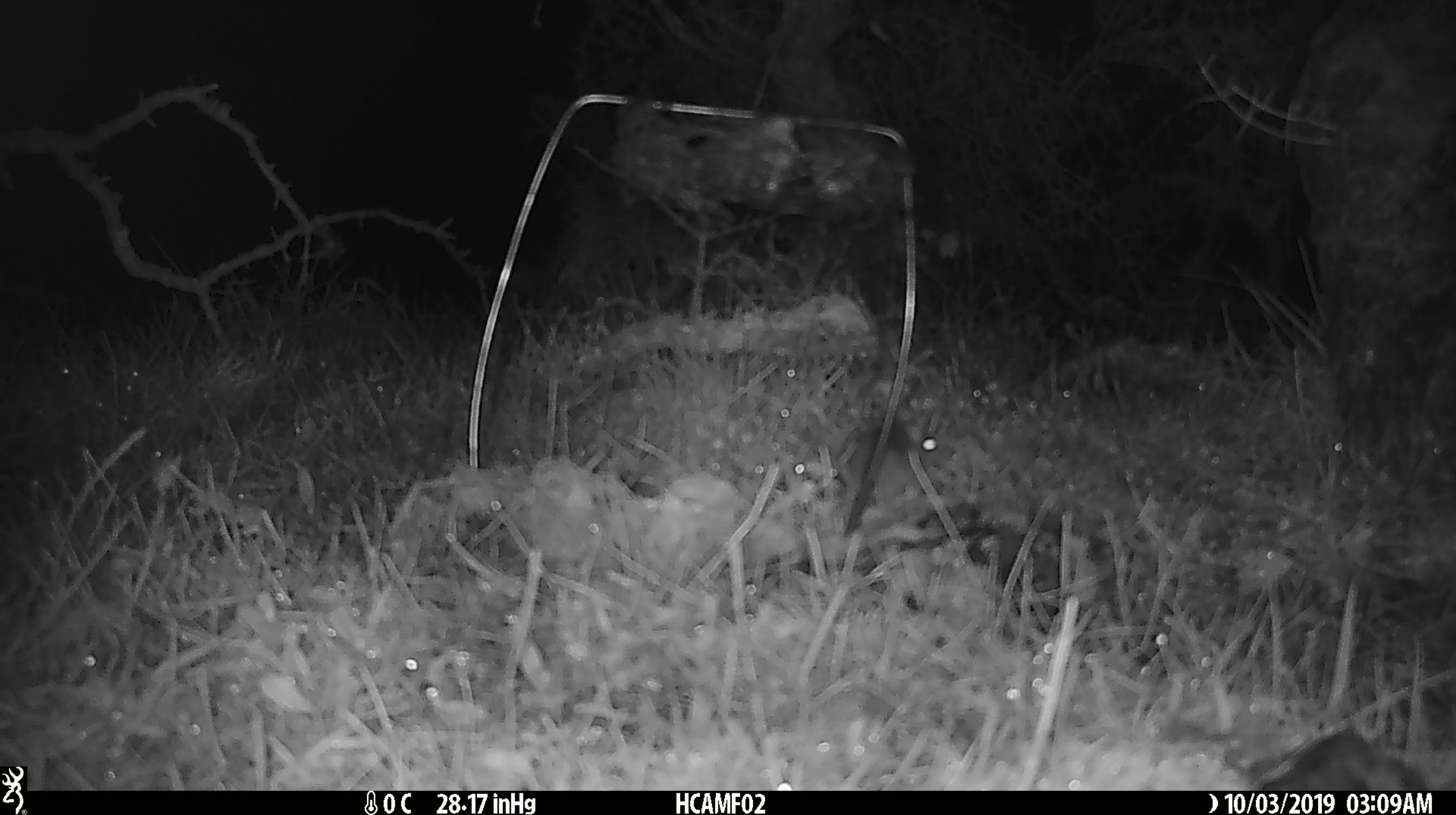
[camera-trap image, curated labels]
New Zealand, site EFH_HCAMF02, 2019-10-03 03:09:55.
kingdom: Animalia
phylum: Chordata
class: Mammalia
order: Rodentia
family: Muridae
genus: Mus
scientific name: Mus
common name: mouse